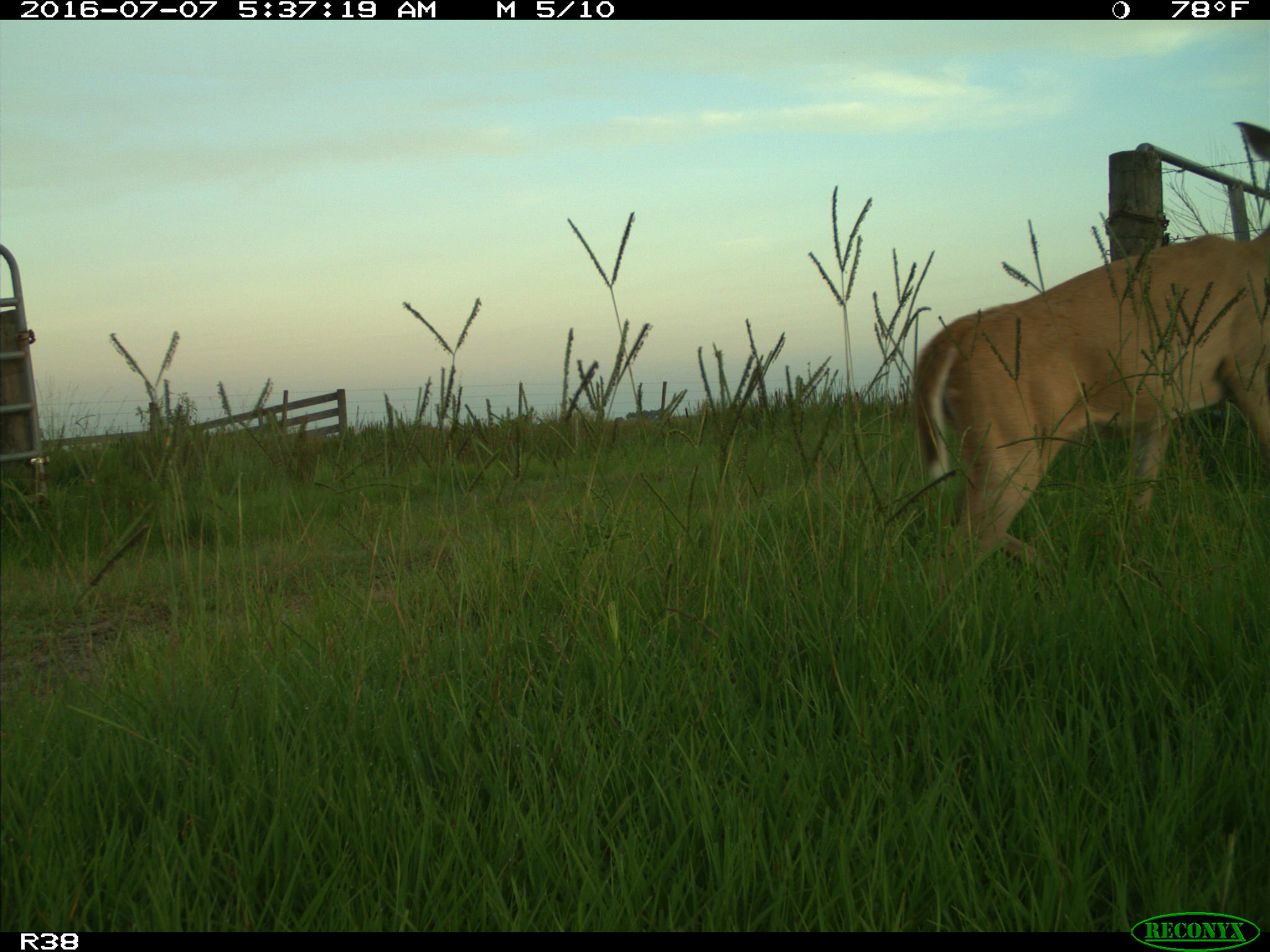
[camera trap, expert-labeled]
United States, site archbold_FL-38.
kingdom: Animalia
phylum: Chordata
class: Mammalia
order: Artiodactyla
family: Cervidae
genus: Odocoileus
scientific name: Odocoileus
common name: deer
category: unidentified deer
Unidentified deer (deer) (Odocoileus).